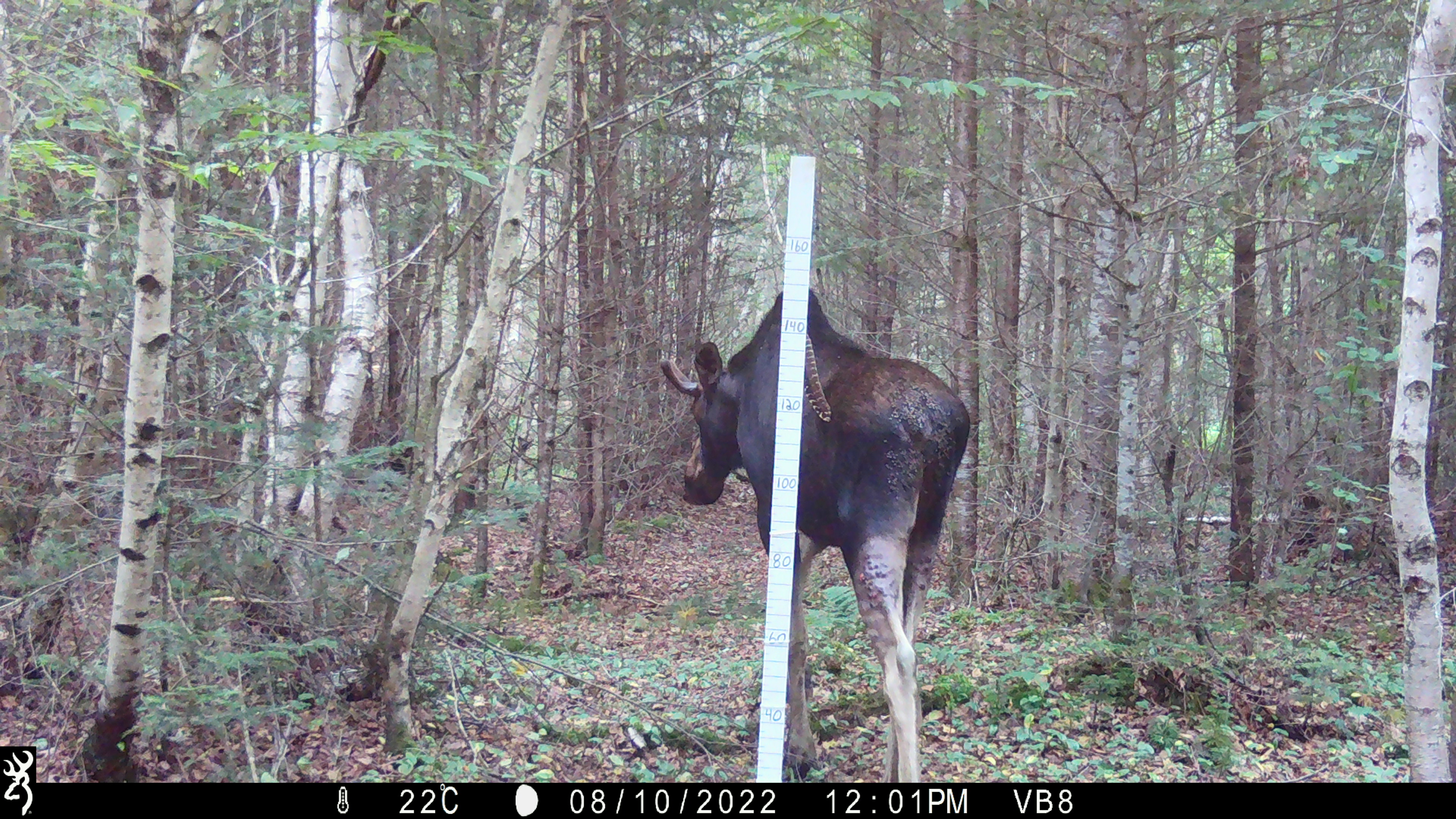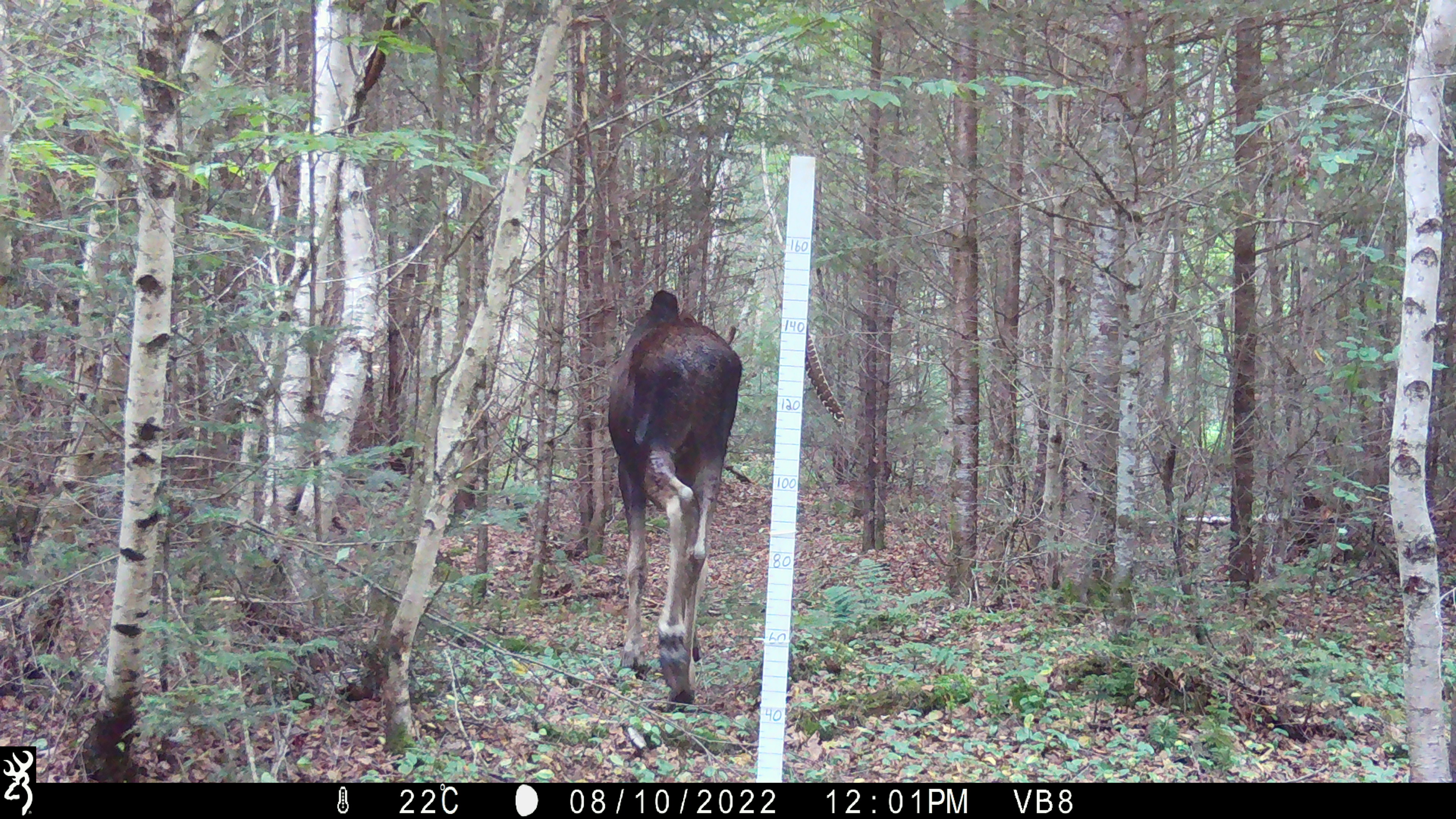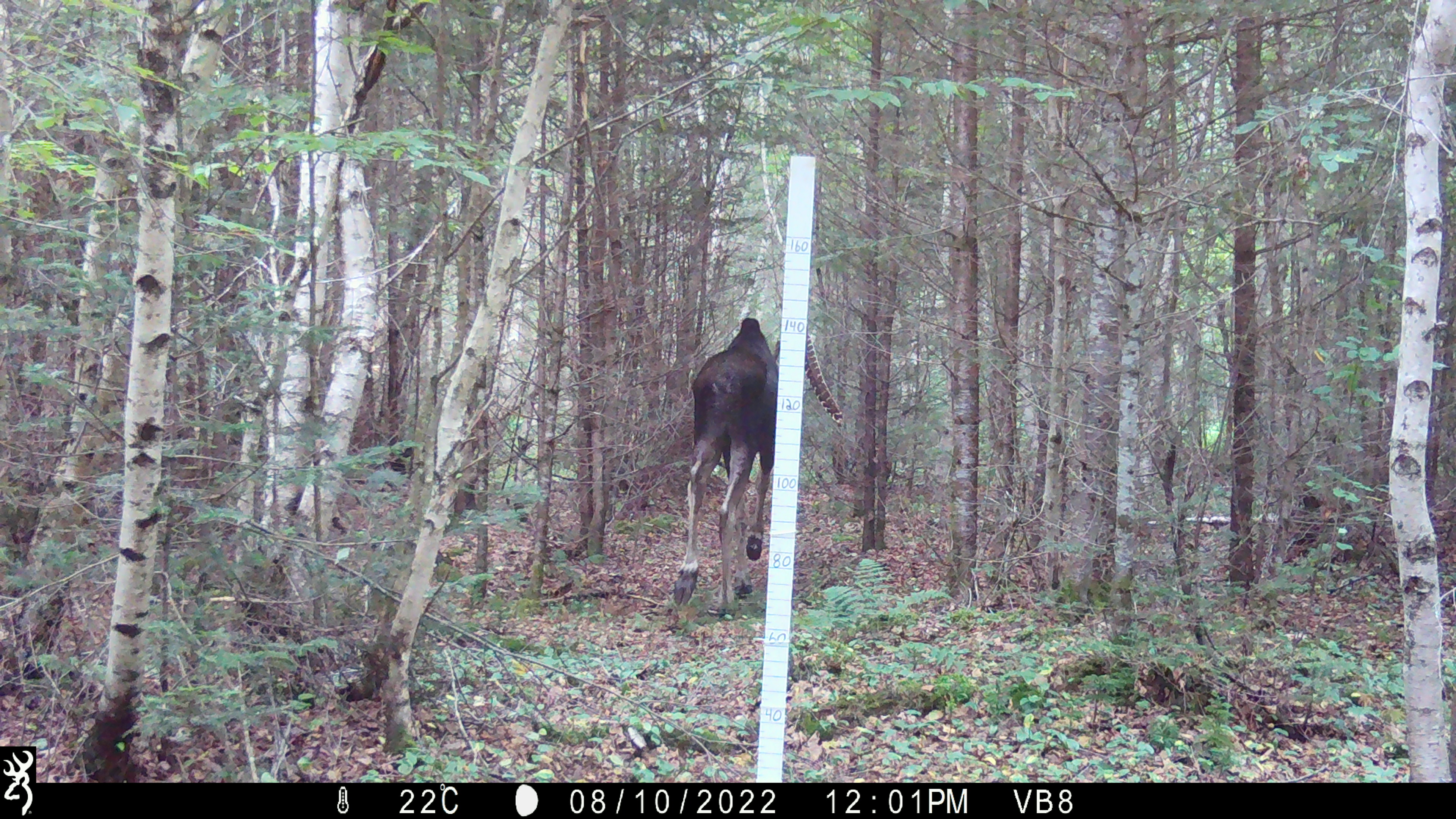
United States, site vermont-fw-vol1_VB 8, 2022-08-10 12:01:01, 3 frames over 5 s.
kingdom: Animalia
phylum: Chordata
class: Mammalia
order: Artiodactyla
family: Cervidae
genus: Alces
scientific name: Alces alces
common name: moose